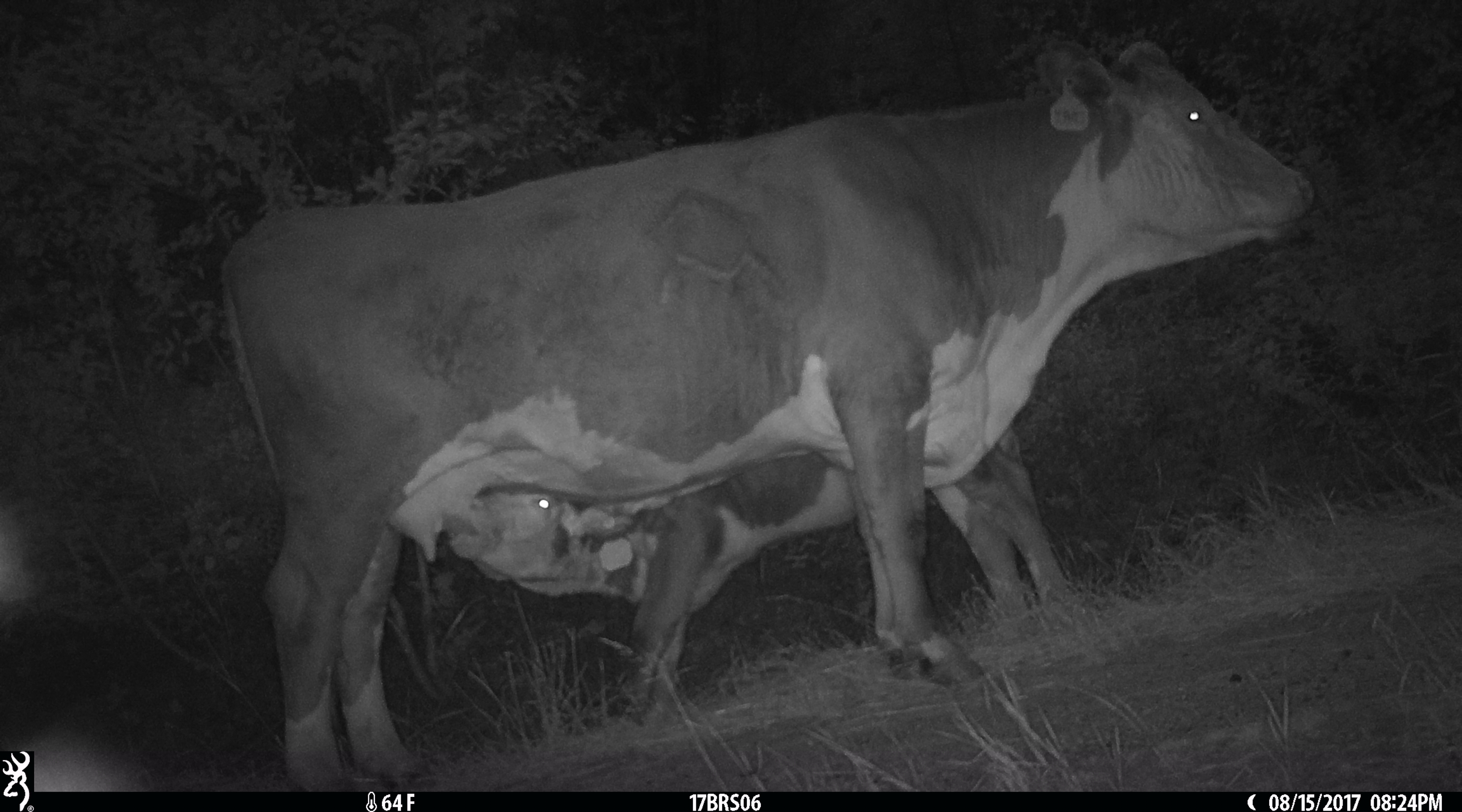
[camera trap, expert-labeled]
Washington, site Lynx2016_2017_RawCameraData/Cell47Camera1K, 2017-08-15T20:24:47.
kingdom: Animalia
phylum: Chordata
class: Mammalia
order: Artiodactyla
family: Bovidae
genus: Bos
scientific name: Bos taurus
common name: domestic cattle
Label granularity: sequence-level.